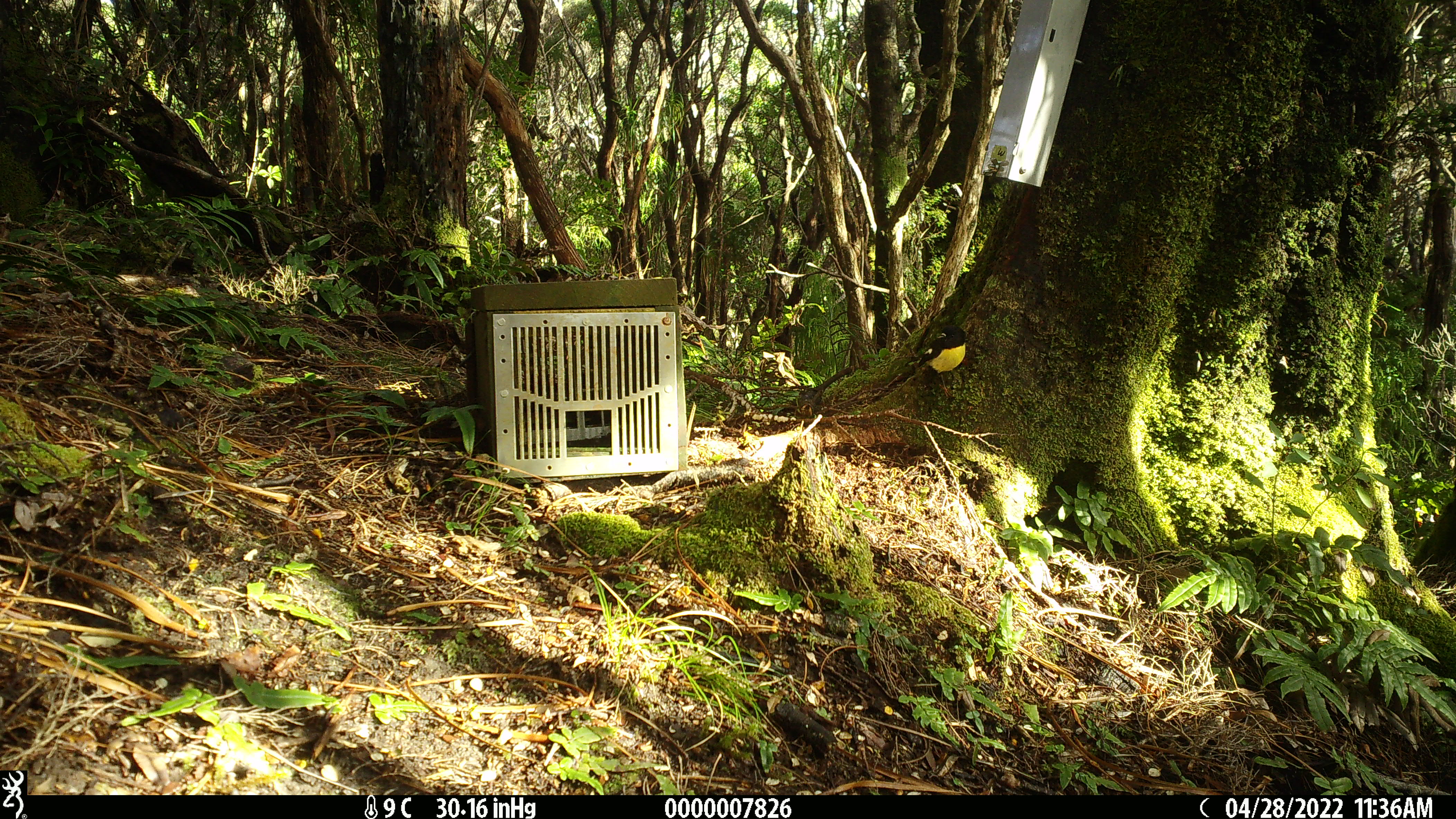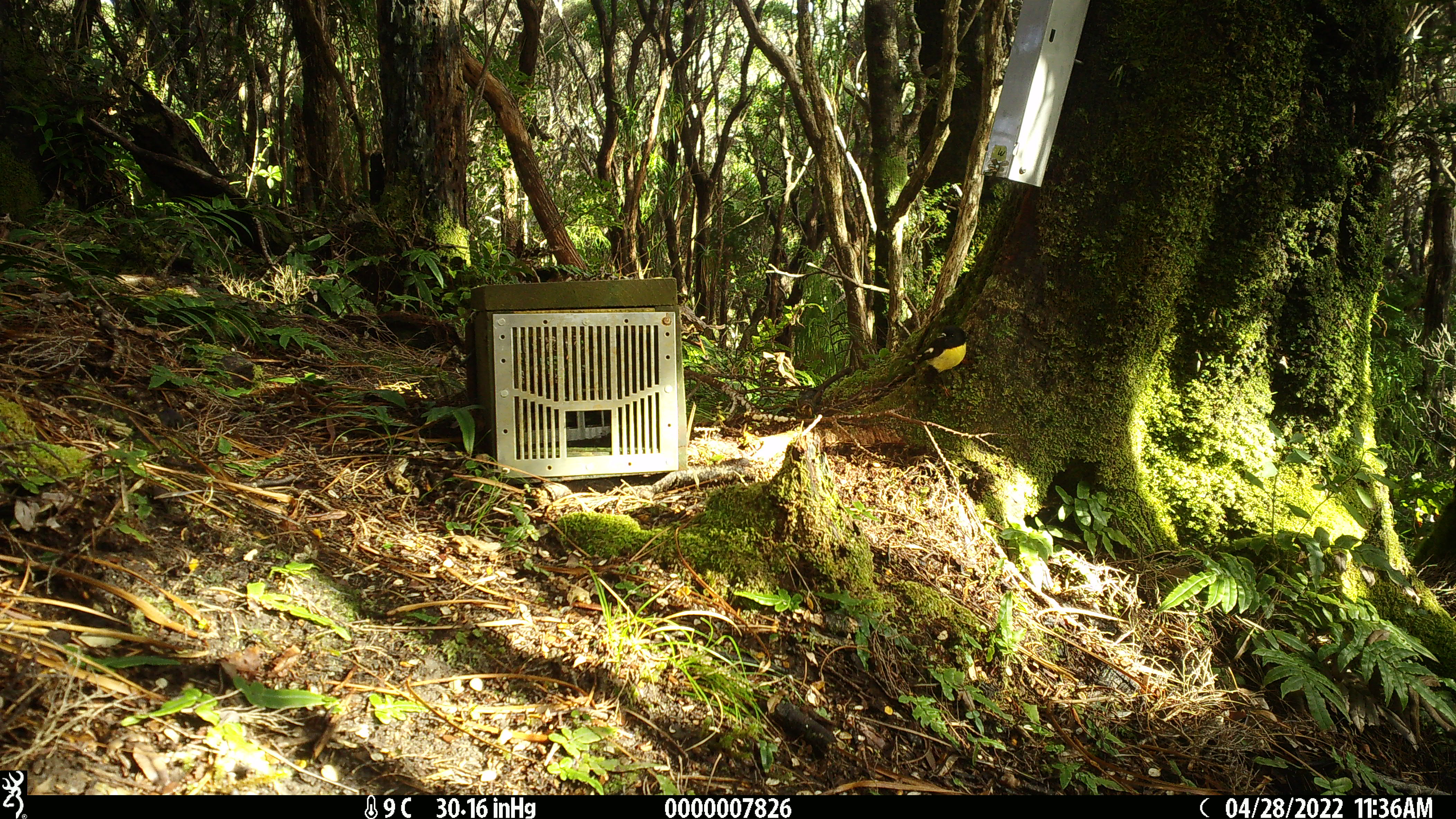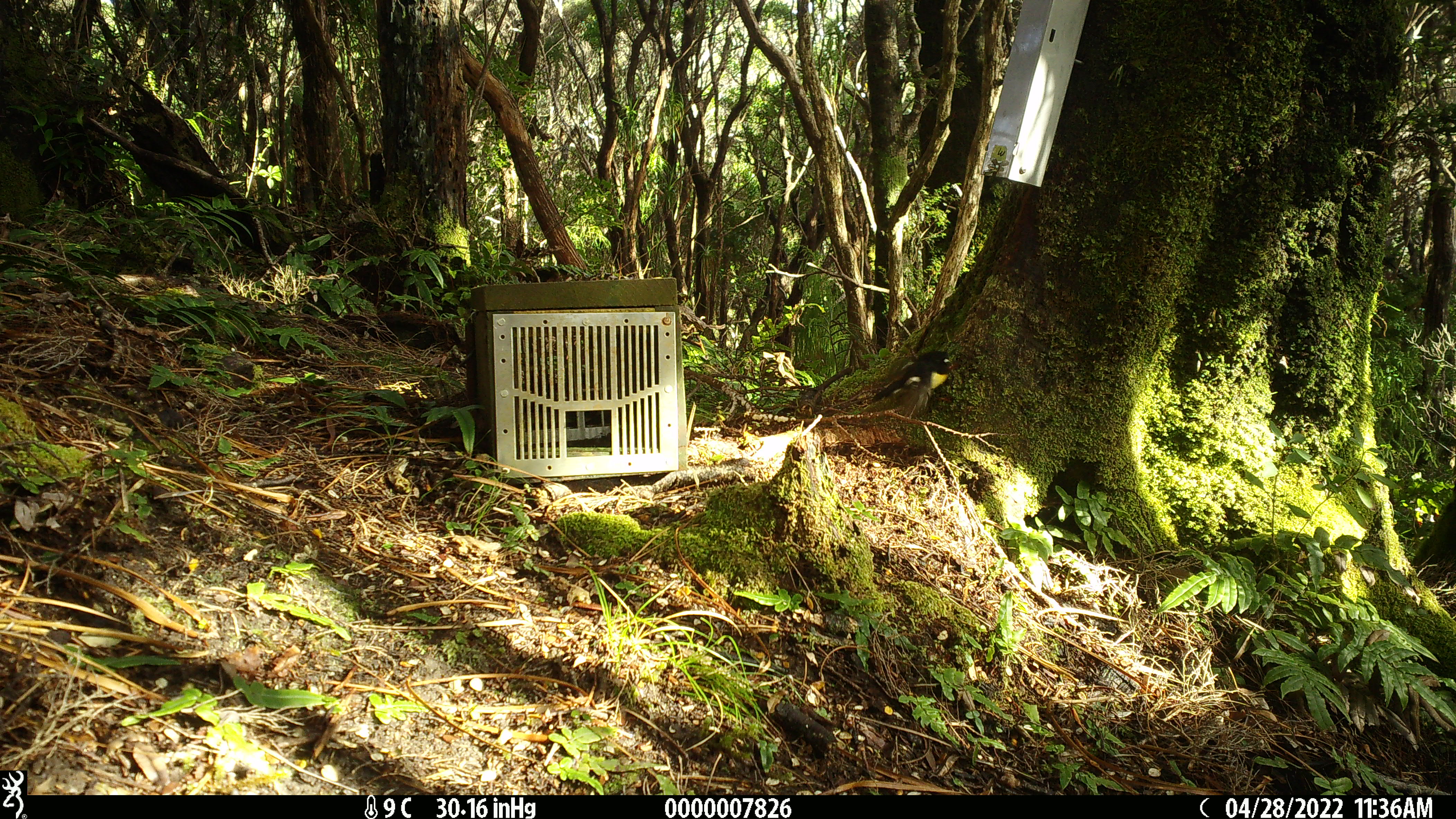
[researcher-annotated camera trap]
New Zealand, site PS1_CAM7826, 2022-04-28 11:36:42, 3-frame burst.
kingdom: Animalia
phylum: Chordata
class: Aves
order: Passeriformes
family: Petroicidae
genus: Petroica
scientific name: Petroica macrocephala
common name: tomtit